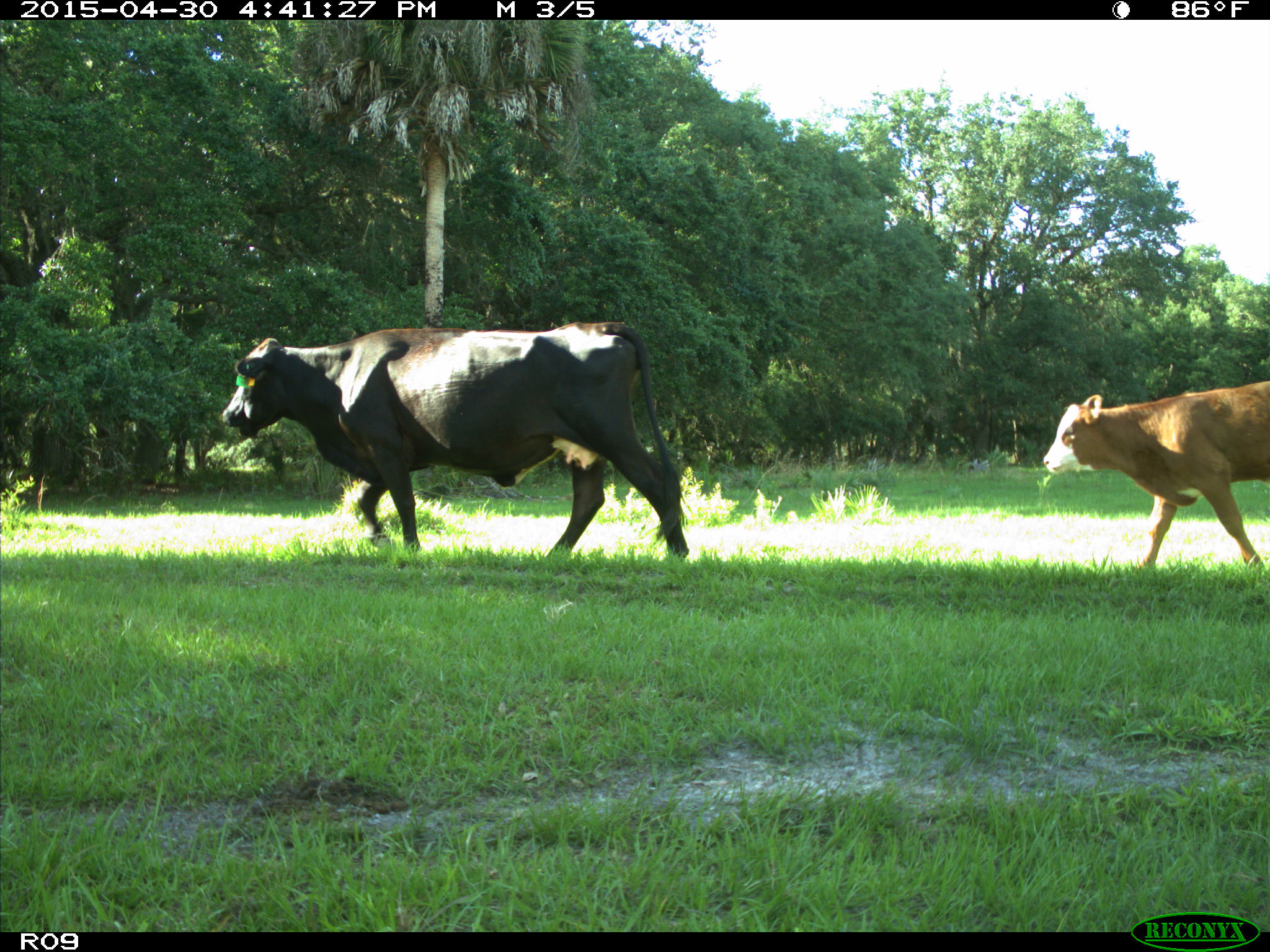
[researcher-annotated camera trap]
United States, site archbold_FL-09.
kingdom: Animalia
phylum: Chordata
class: Mammalia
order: Artiodactyla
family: Bovidae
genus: Bos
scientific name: Bos taurus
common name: domestic cow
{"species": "Bos taurus (domestic cow)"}